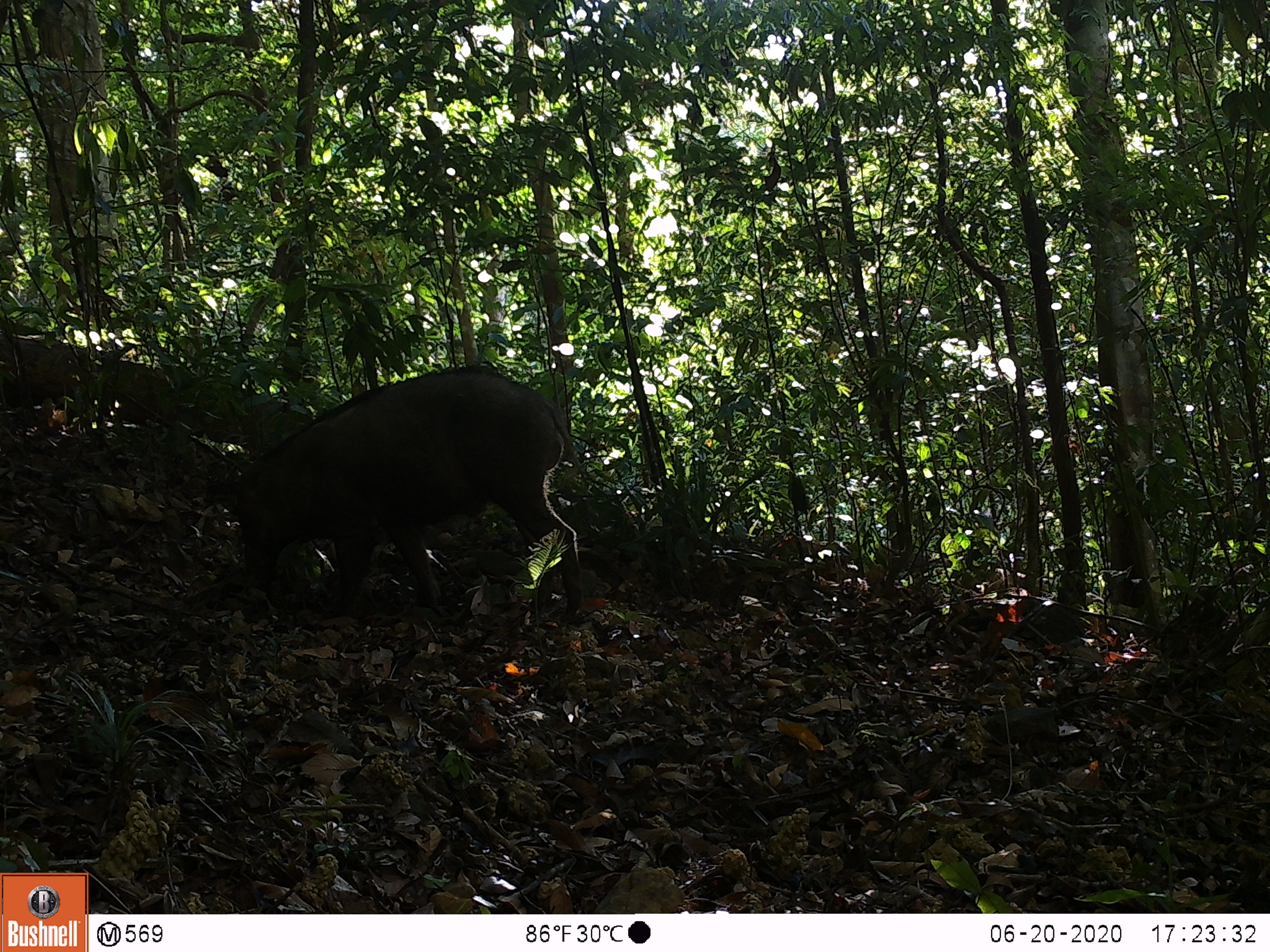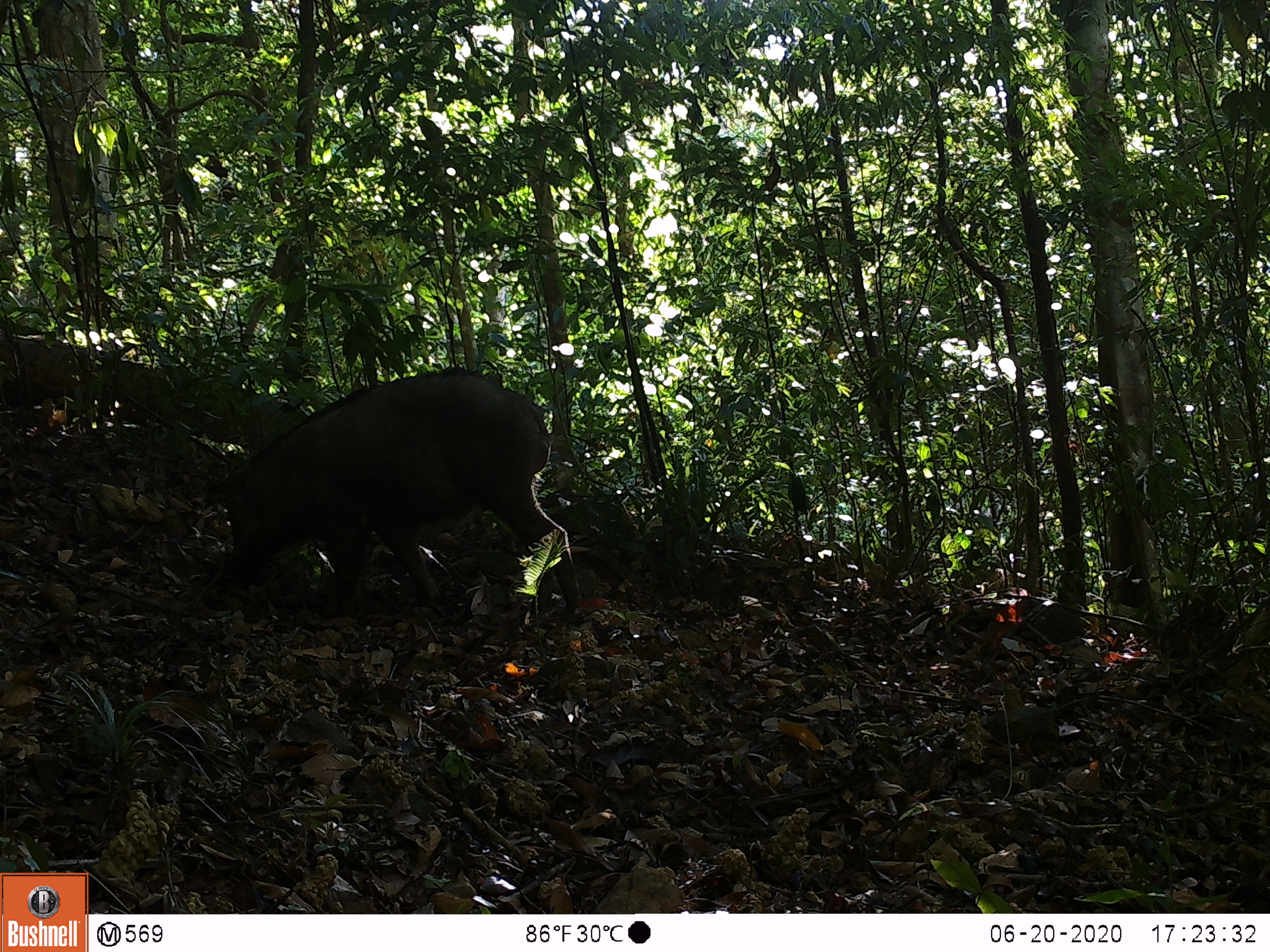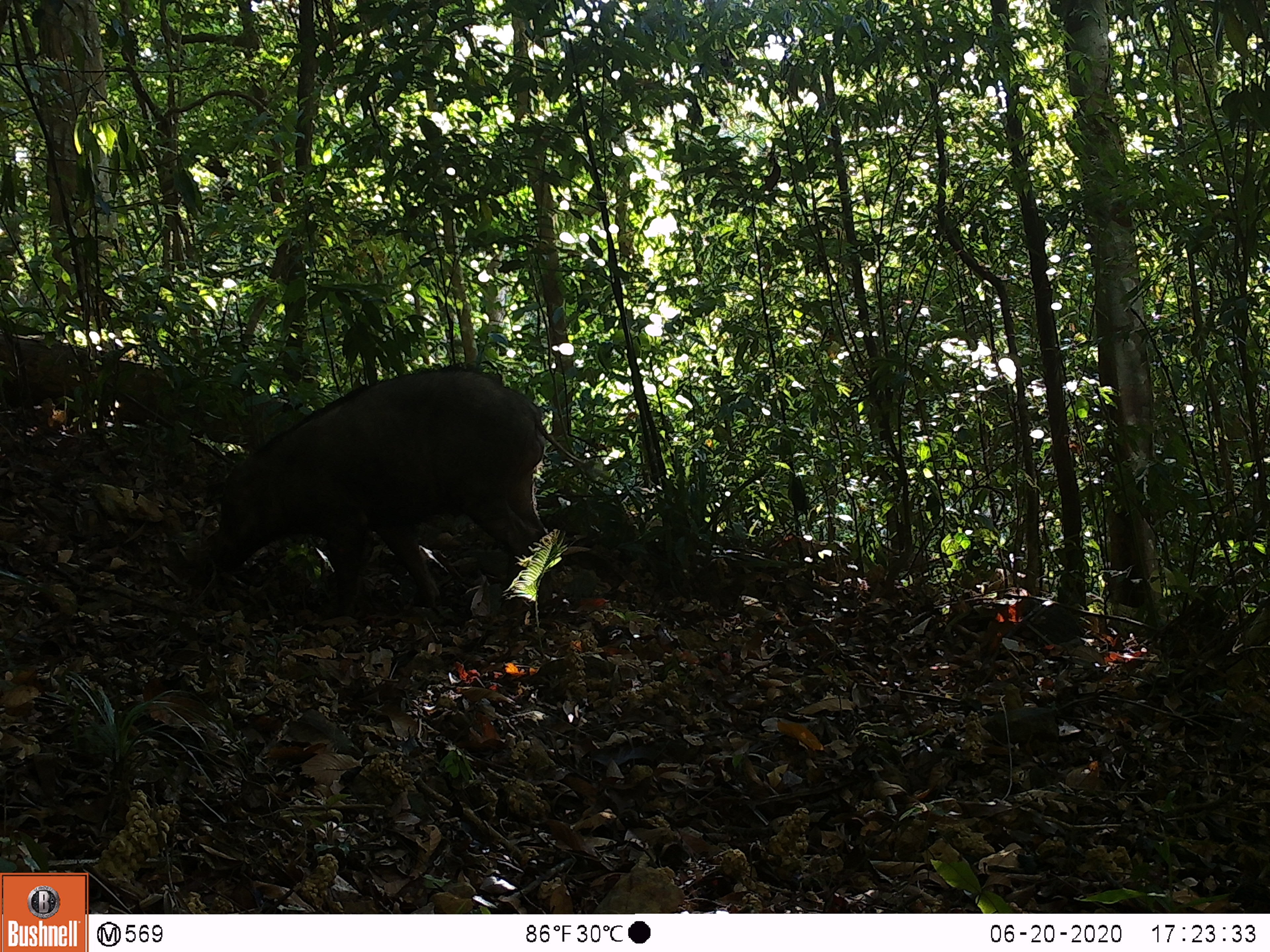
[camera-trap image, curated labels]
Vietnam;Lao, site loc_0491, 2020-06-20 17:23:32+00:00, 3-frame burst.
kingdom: Animalia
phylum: Chordata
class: Mammalia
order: Artiodactyla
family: Suidae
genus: Sus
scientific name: Sus scrofa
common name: eurasian wild pig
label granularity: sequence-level